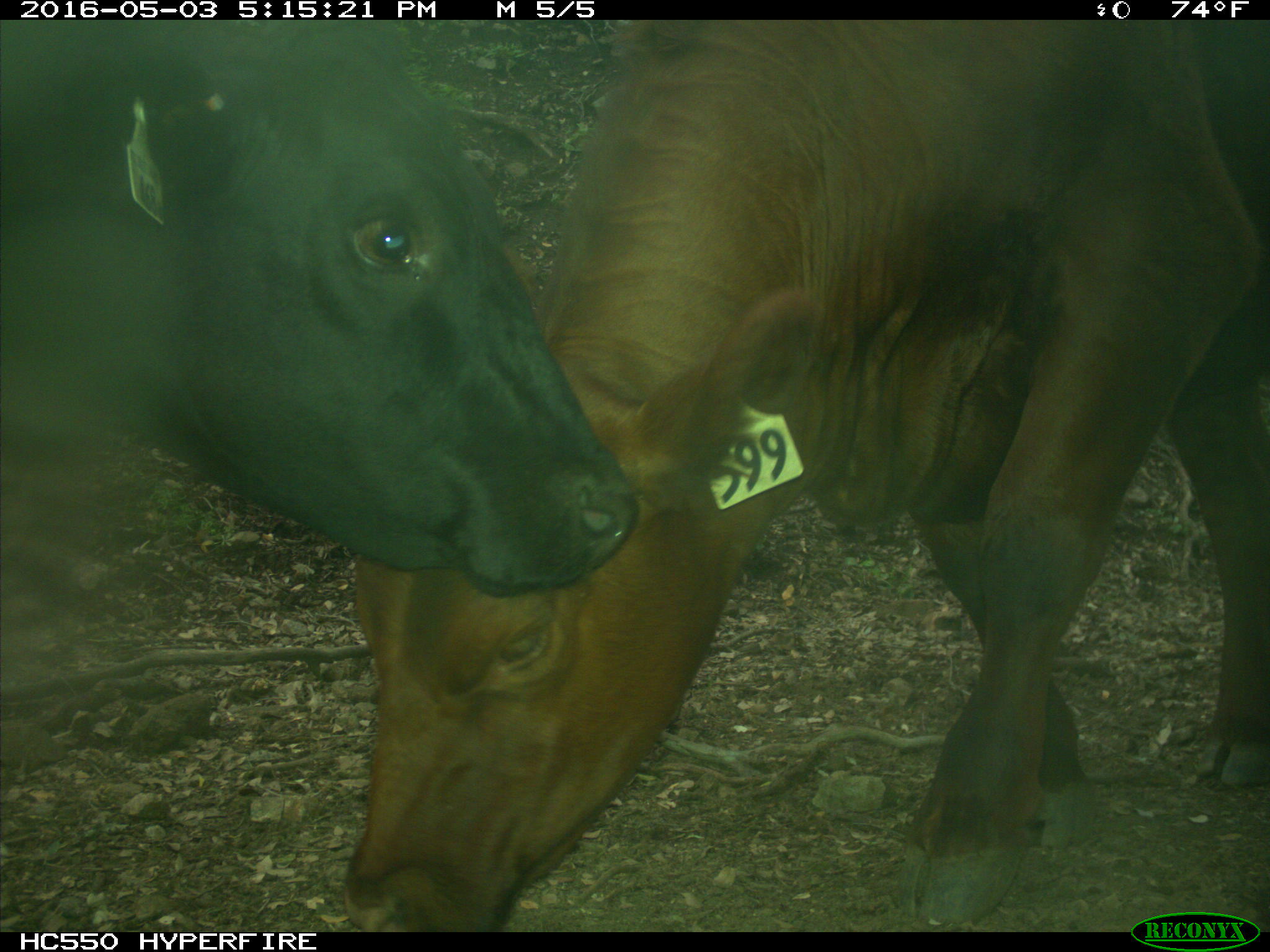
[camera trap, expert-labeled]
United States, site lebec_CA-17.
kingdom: Animalia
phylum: Chordata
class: Mammalia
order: Artiodactyla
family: Bovidae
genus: Bos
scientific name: Bos taurus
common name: domestic cow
Bos taurus (domestic cow).